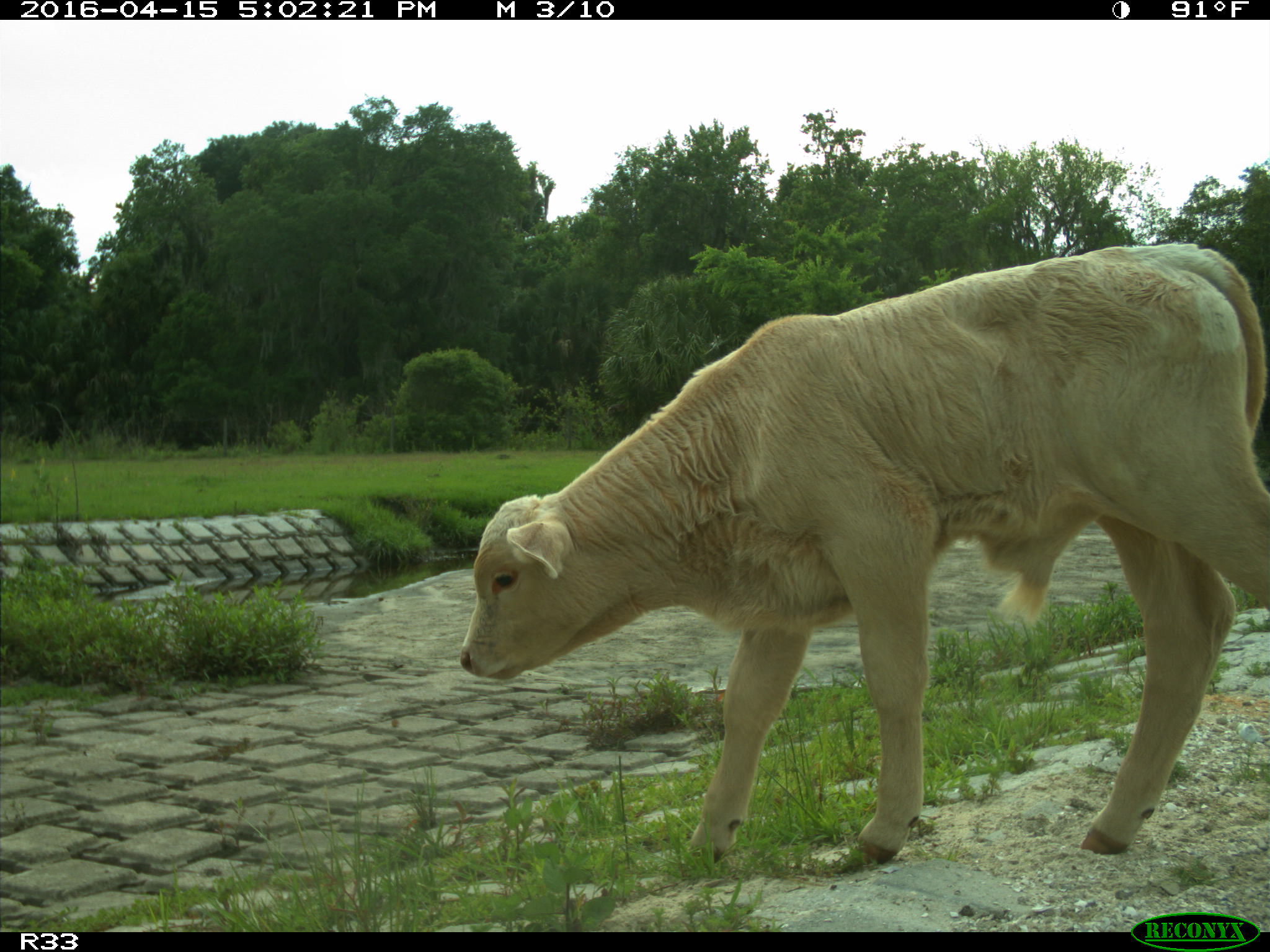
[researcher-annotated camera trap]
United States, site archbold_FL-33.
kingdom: Animalia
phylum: Chordata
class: Mammalia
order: Artiodactyla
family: Bovidae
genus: Bos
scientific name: Bos taurus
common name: domestic cow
Bos taurus (domestic cow).